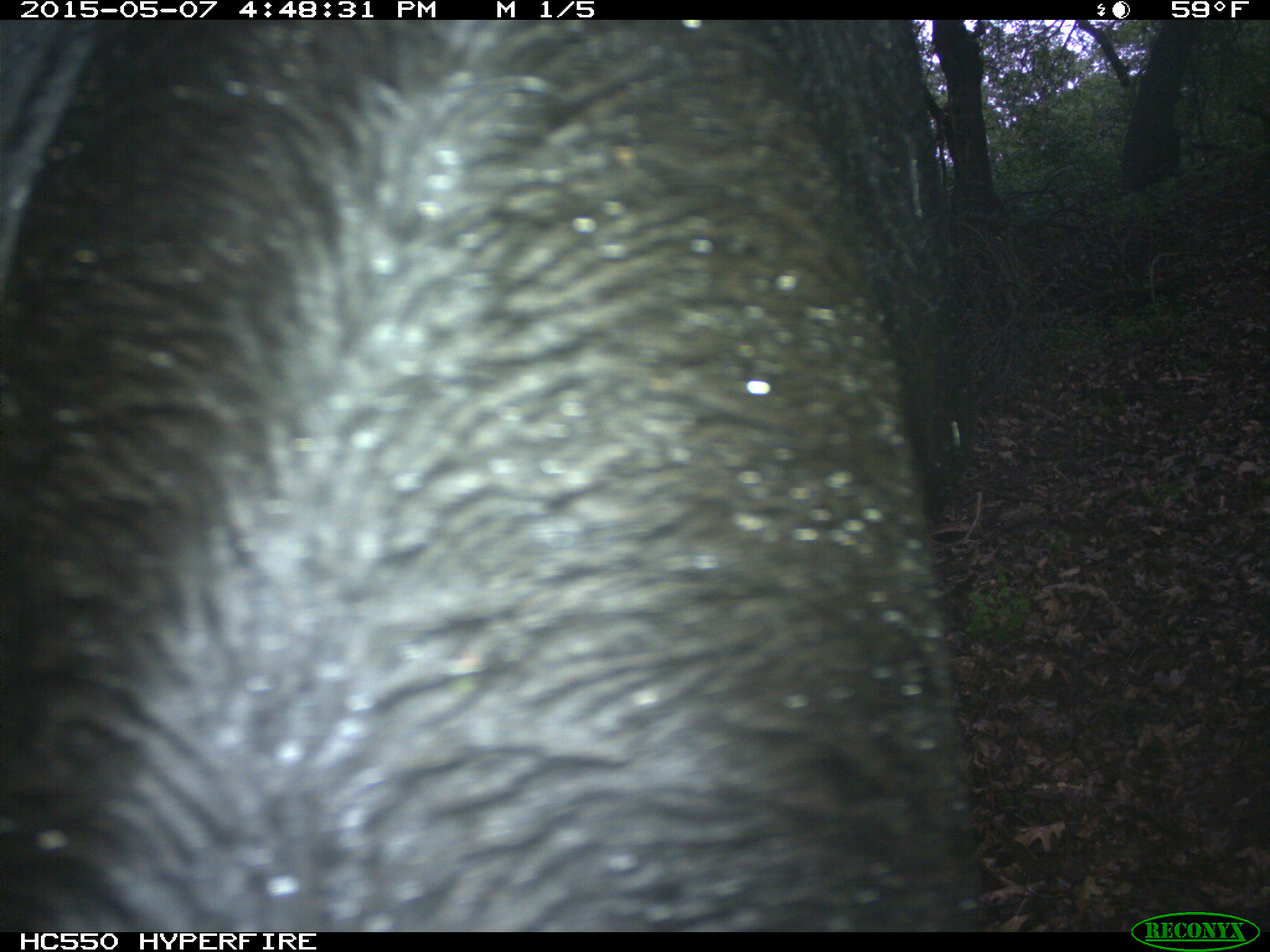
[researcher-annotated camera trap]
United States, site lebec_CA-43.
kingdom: Animalia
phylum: Chordata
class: Mammalia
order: Artiodactyla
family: Bovidae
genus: Bos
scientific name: Bos taurus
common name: domestic cow